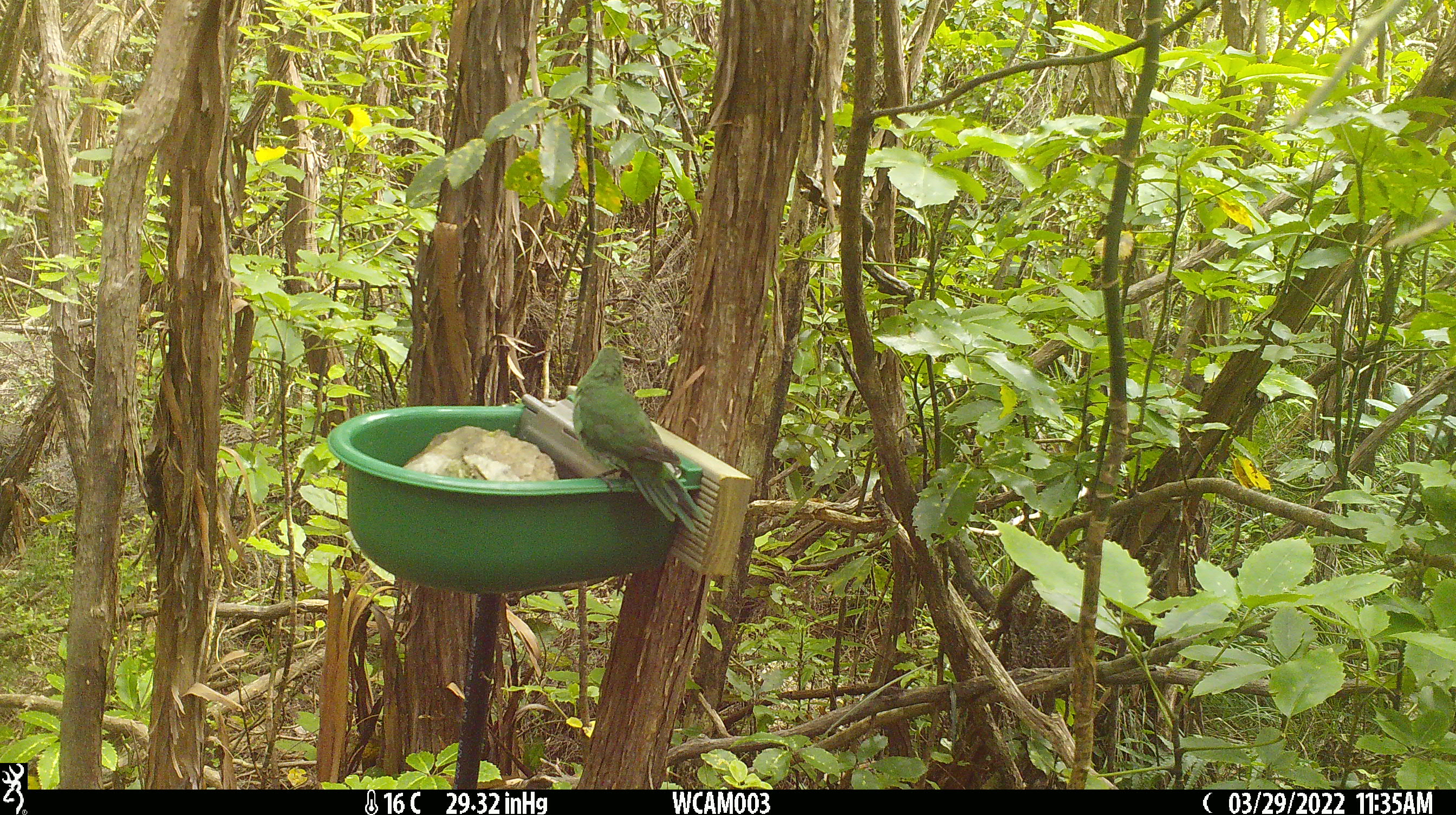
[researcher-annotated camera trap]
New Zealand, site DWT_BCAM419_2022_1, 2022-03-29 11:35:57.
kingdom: Animalia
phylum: Chordata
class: Aves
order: Psittaciformes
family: Psittaculidae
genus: Cyanoramphus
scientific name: Cyanoramphus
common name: parakeet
Parakeet (Cyanoramphus).